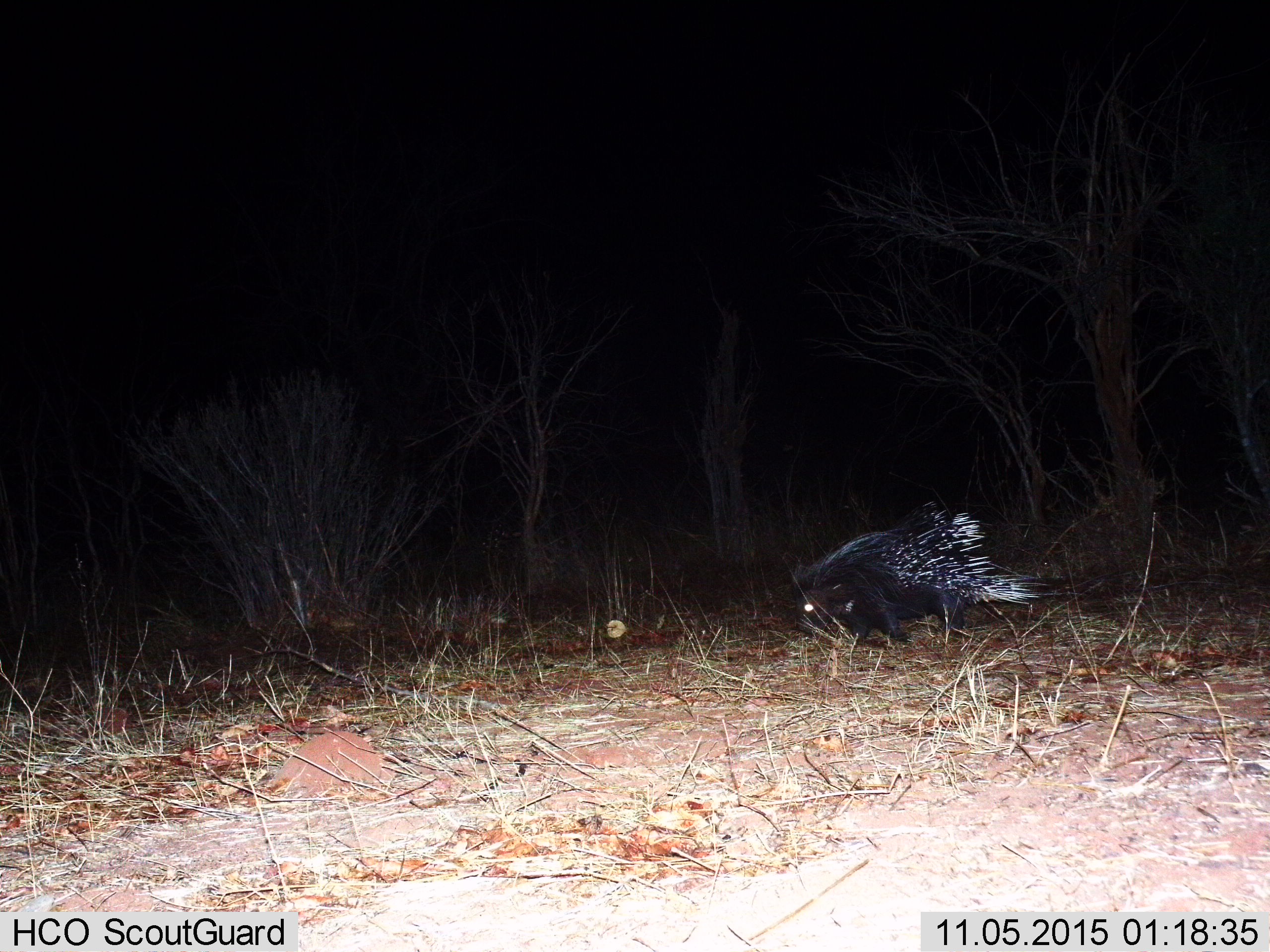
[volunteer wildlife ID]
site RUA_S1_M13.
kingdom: Animalia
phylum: Chordata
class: Mammalia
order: Rodentia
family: Hystricidae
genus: Hystrix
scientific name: Hystrix cristata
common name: crested porcupine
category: porcupine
Porcupine (crested porcupine) (Hystrix cristata), count 1. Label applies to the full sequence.